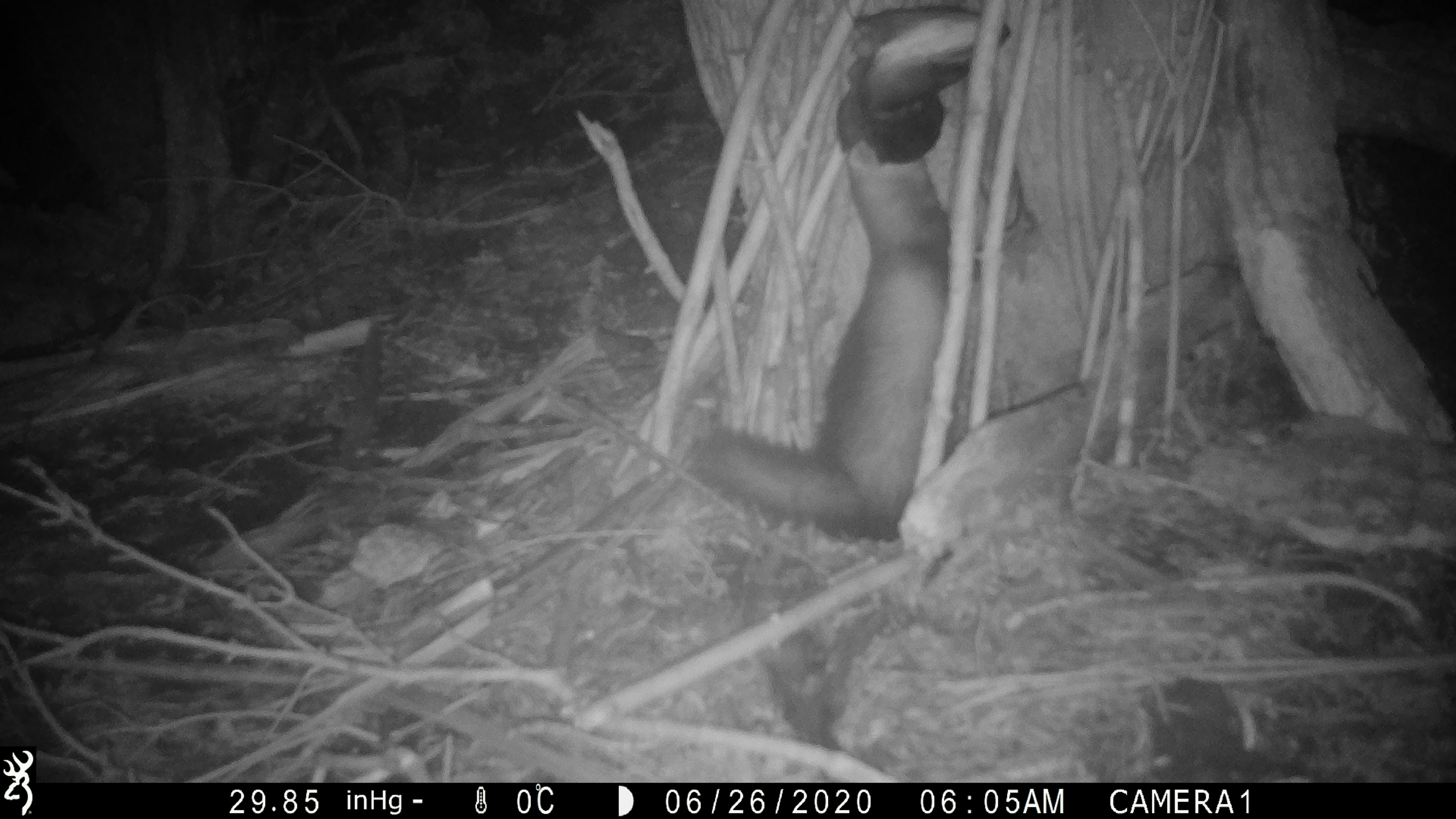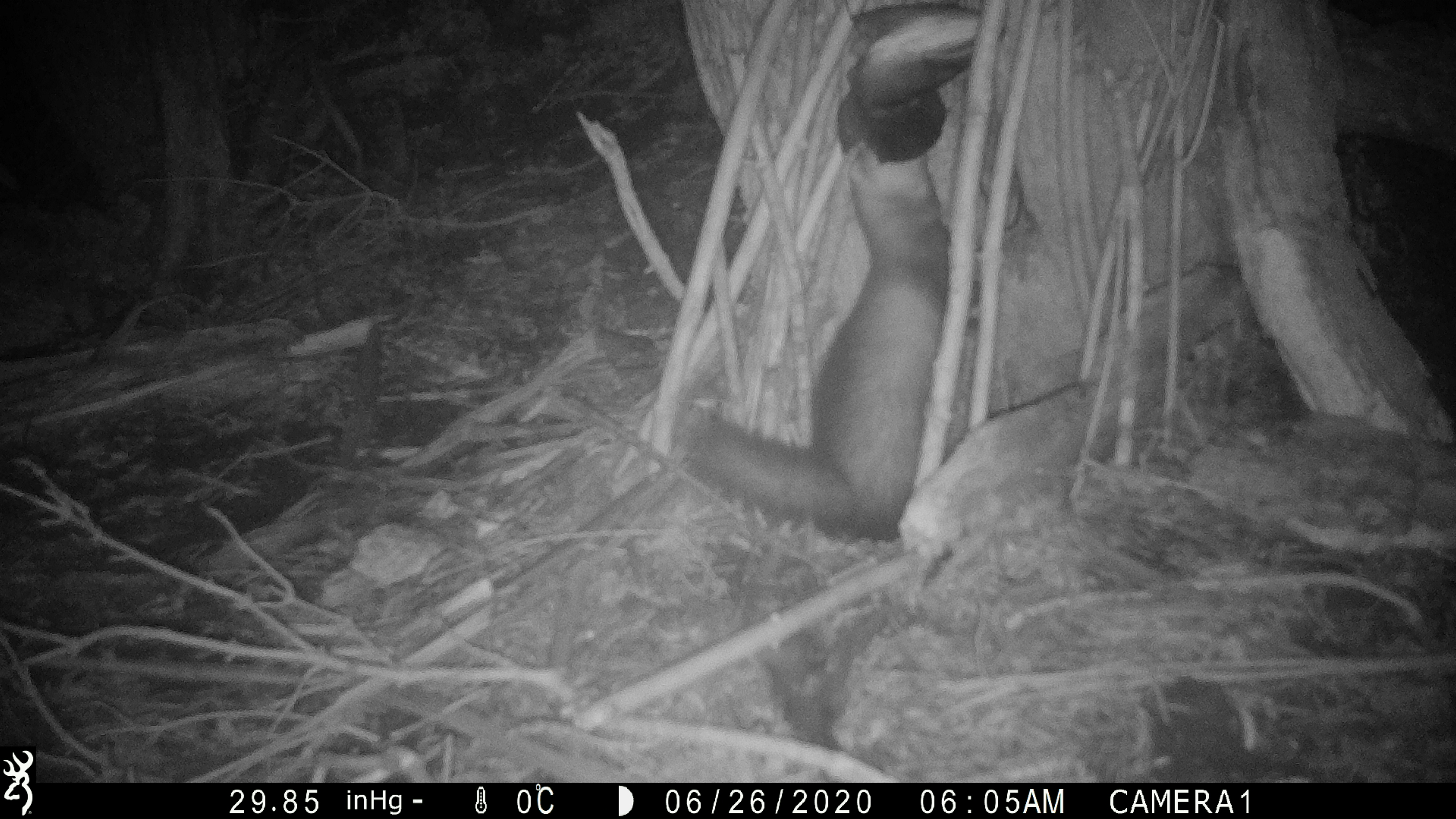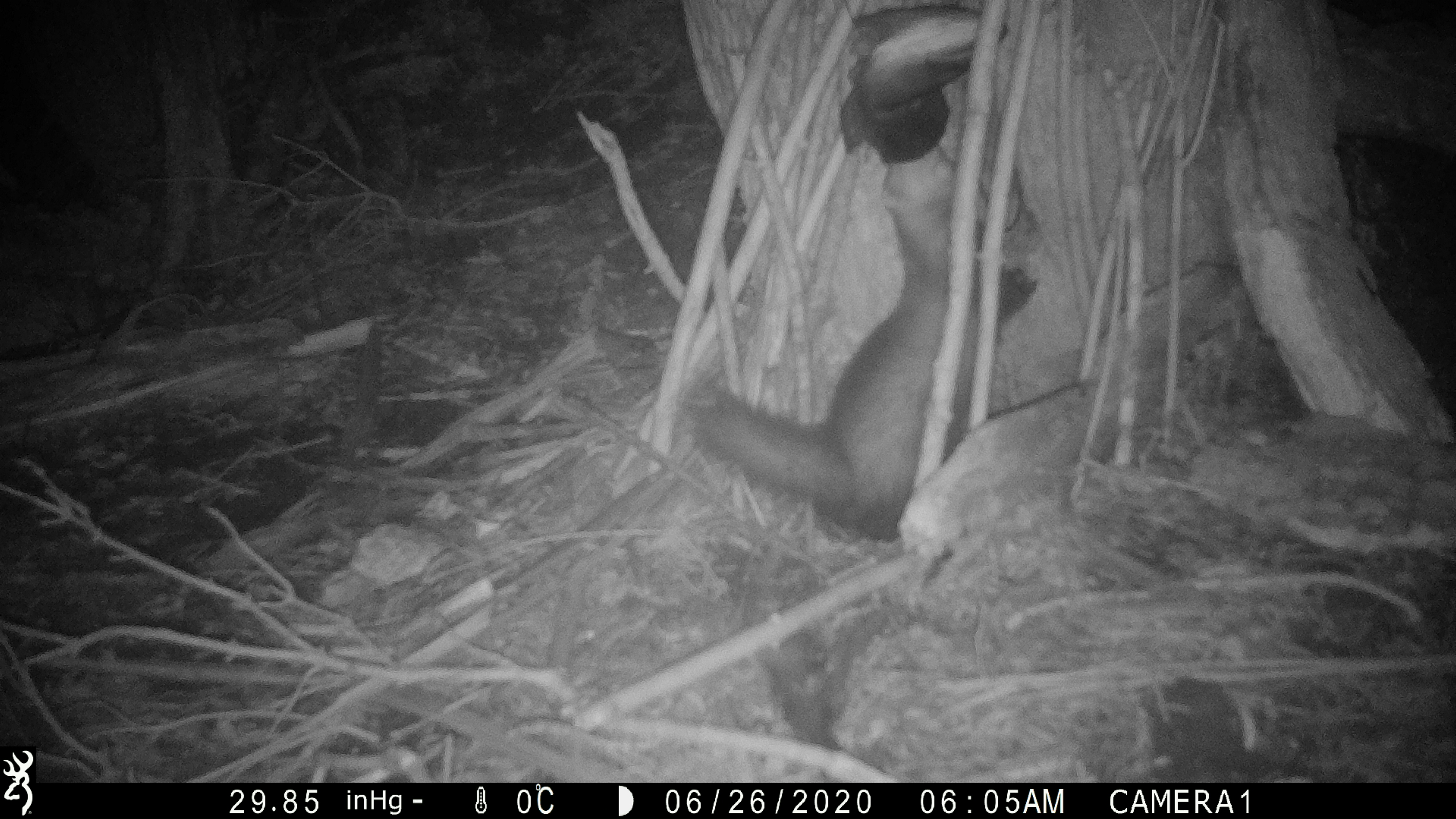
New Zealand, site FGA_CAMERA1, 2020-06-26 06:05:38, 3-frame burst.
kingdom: Animalia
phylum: Chordata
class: Mammalia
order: Carnivora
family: Mustelidae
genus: Mustela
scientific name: Mustela furo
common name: ferret